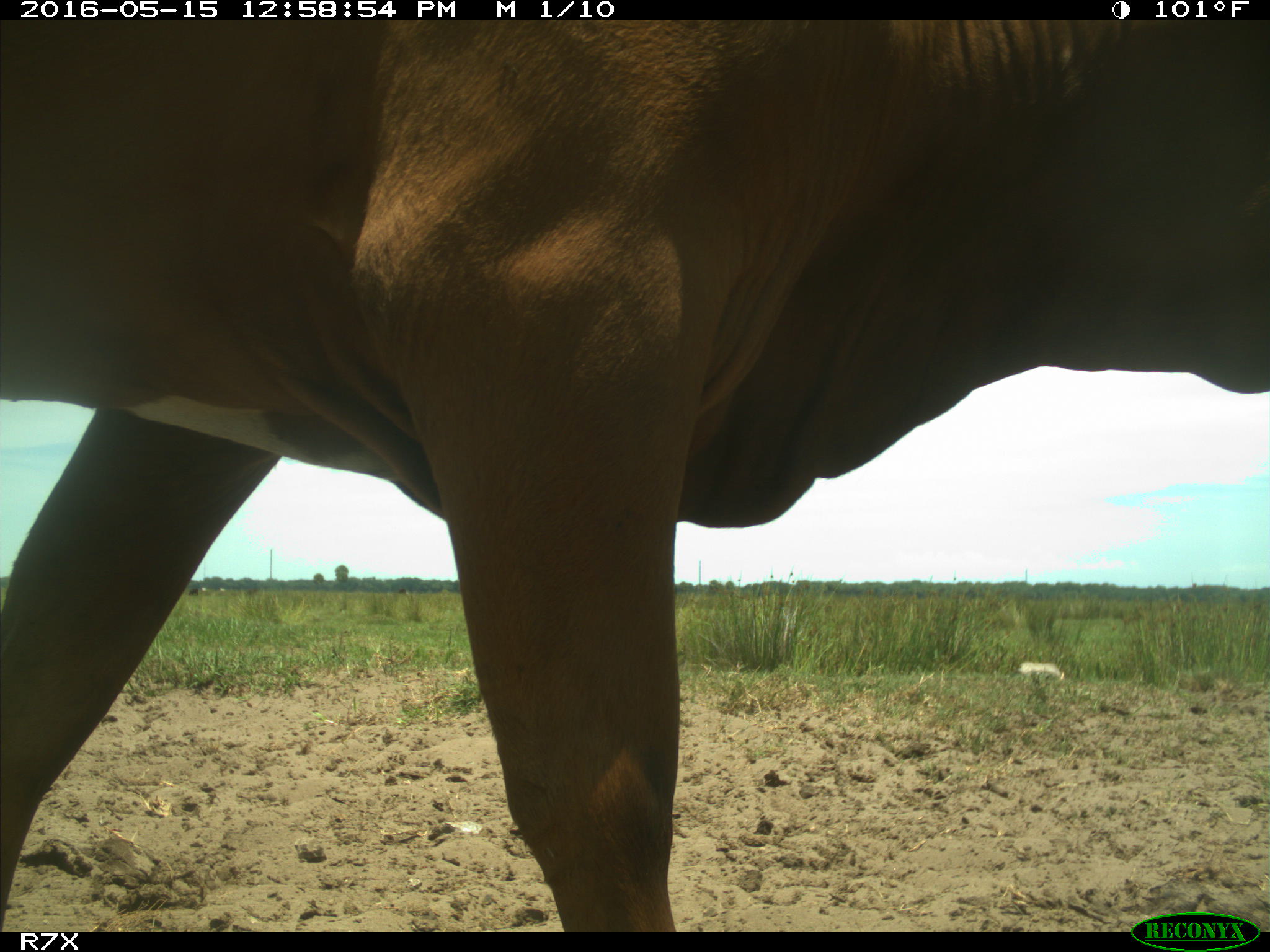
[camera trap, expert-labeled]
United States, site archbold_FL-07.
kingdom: Animalia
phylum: Chordata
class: Mammalia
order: Artiodactyla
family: Bovidae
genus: Bos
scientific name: Bos taurus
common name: domestic cow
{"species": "Bos taurus (domestic cow)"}